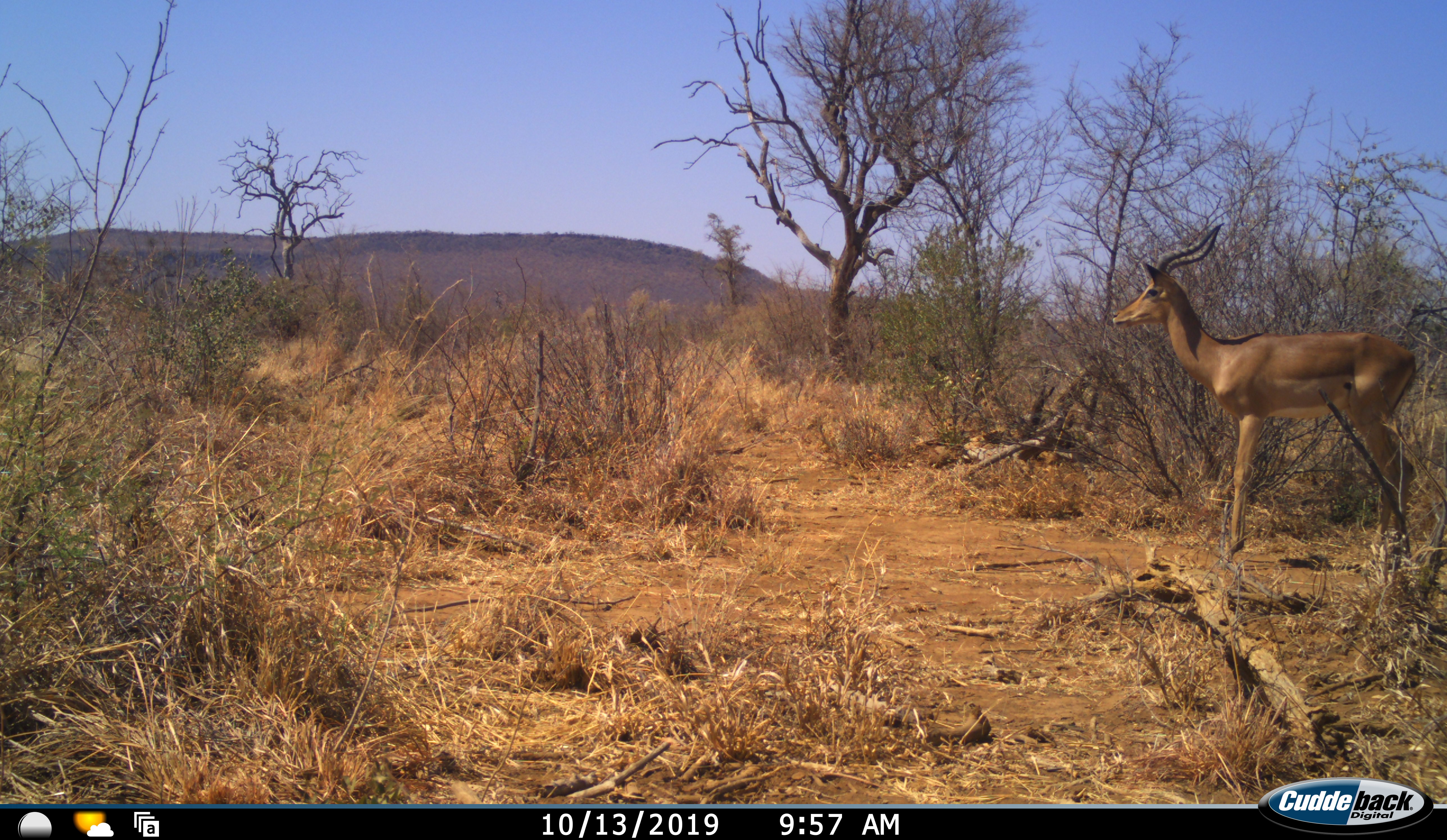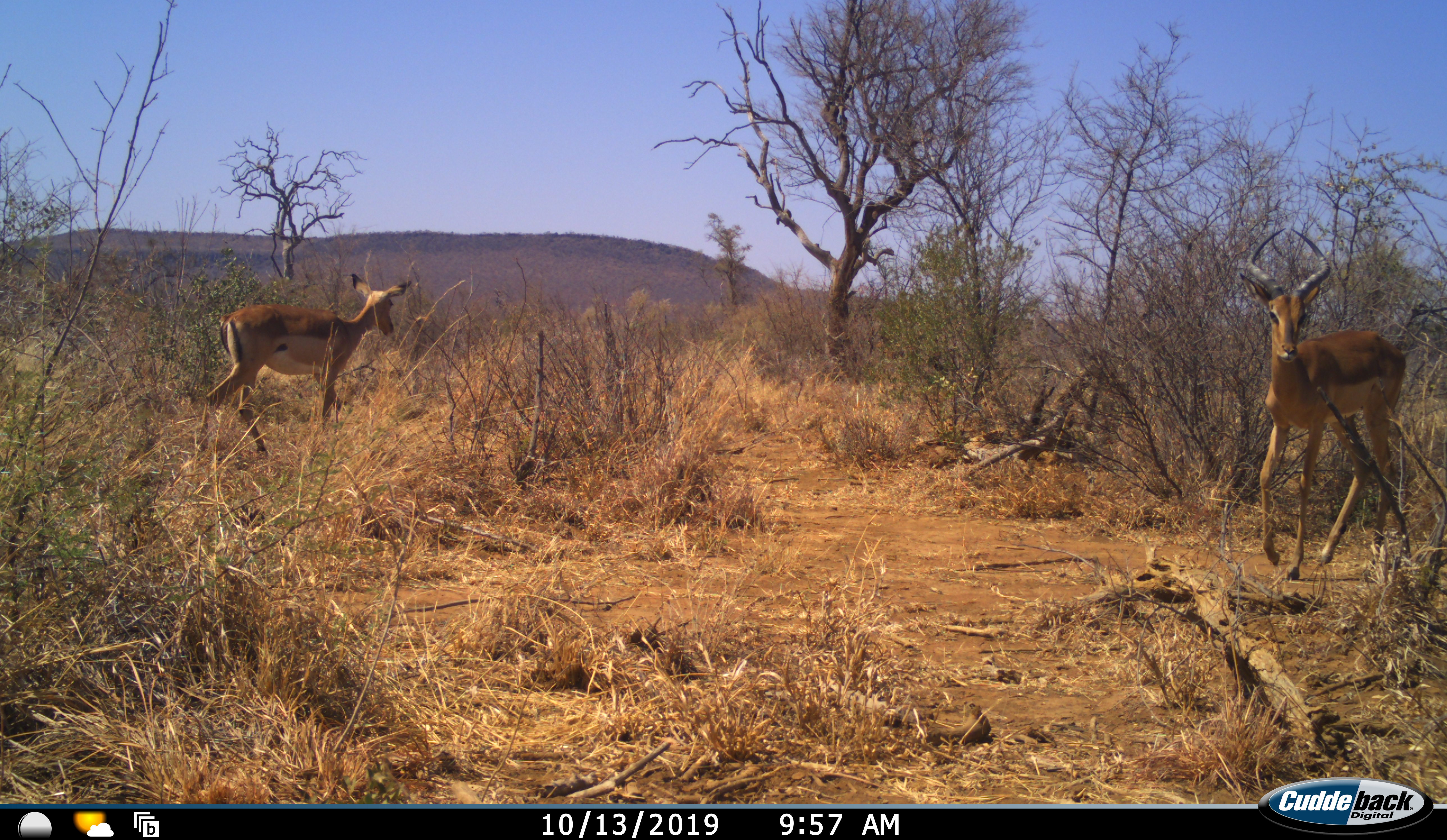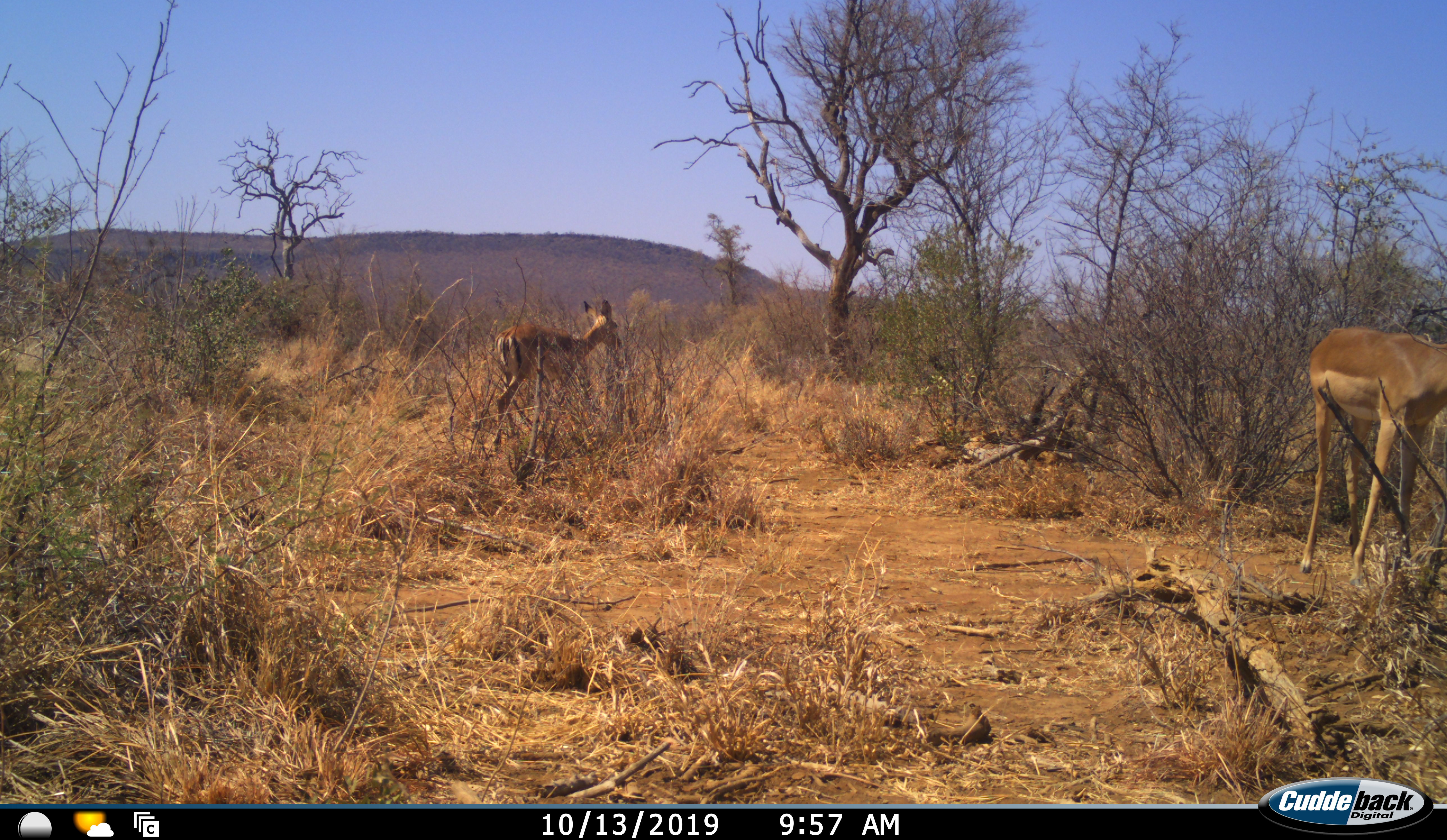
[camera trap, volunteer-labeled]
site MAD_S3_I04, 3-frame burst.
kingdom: Animalia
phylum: Chordata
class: Mammalia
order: Artiodactyla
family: Bovidae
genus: Aepyceros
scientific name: Aepyceros melampus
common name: impala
Impala (Aepyceros melampus), count 2. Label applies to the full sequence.